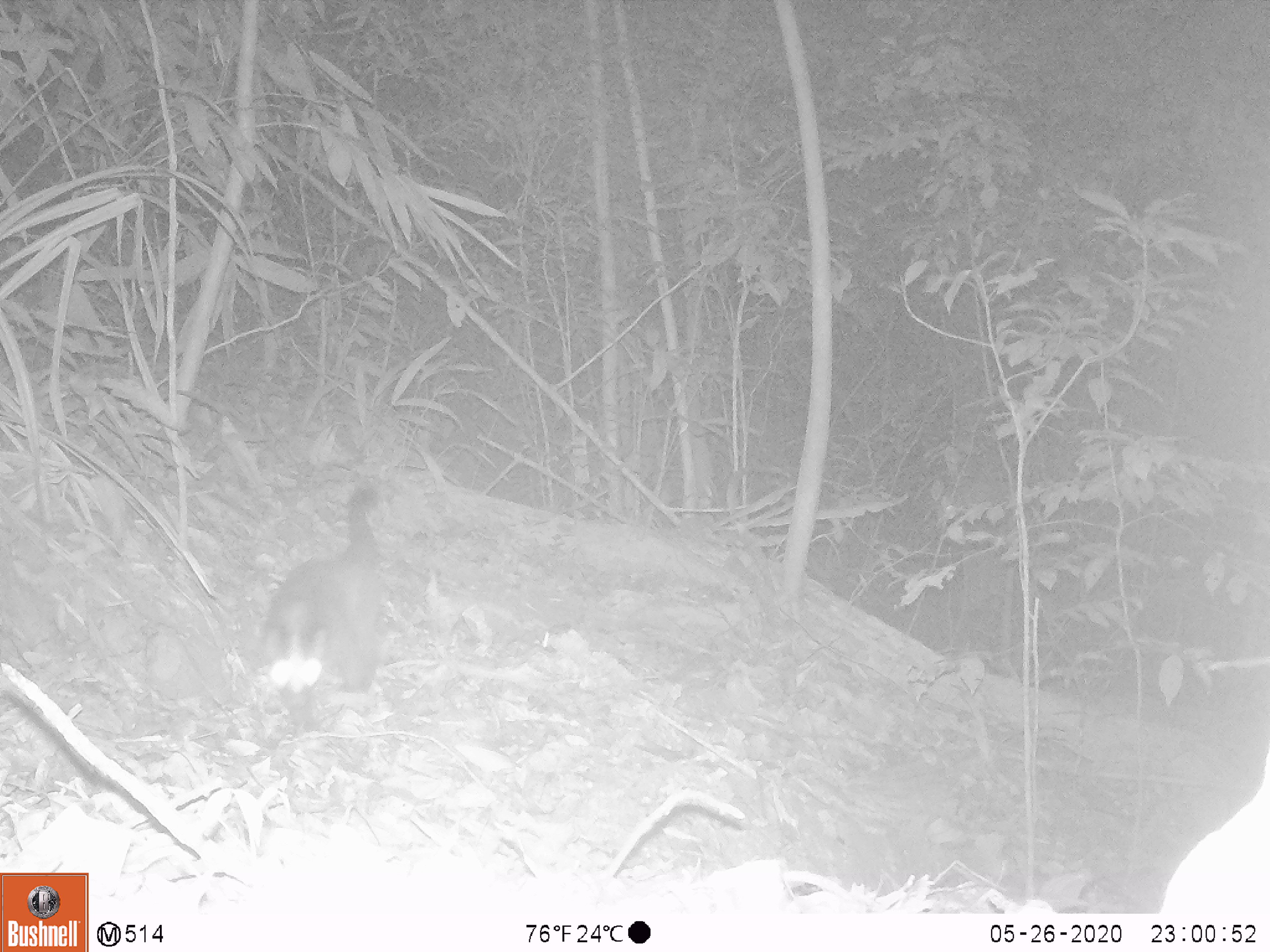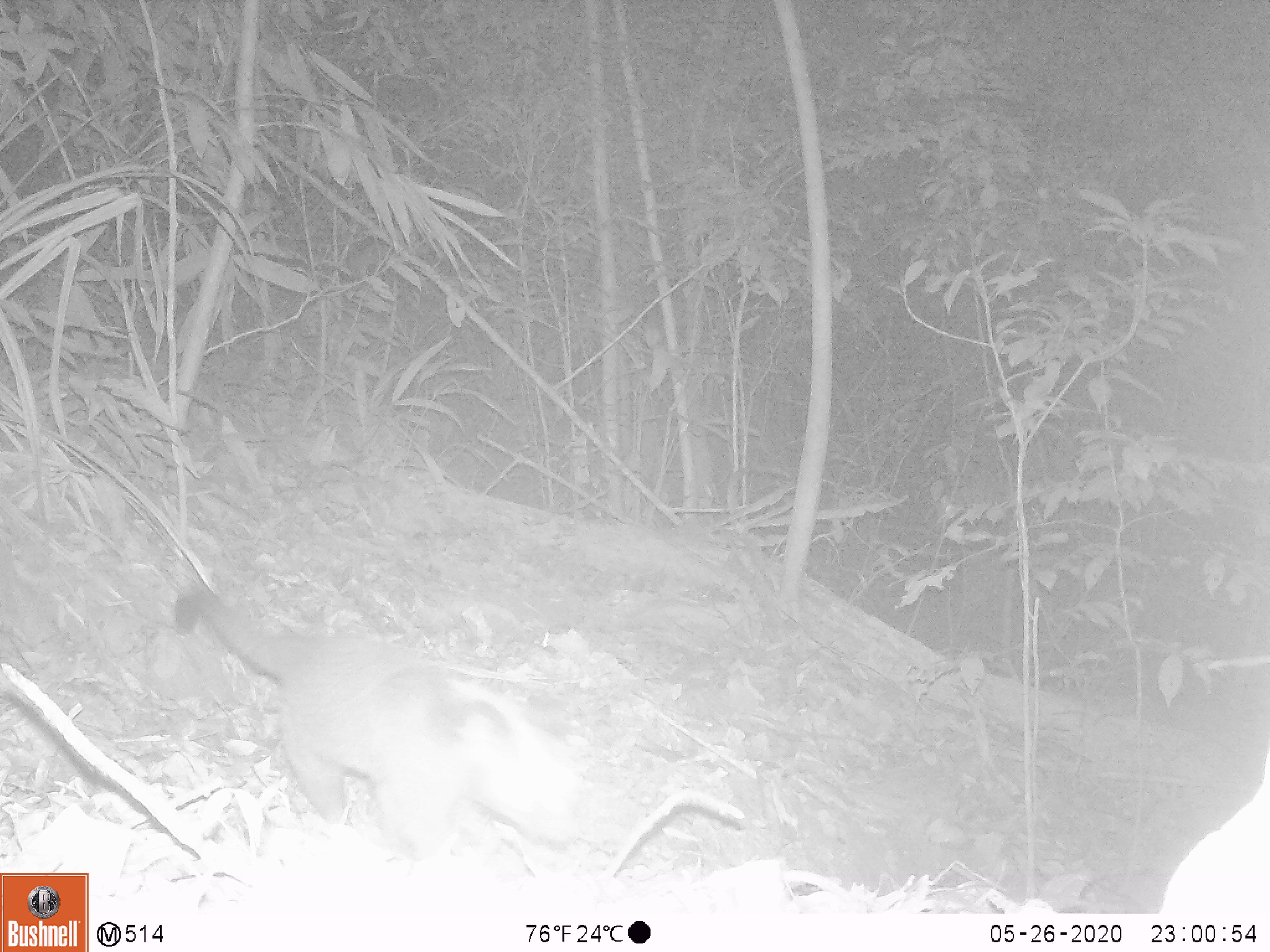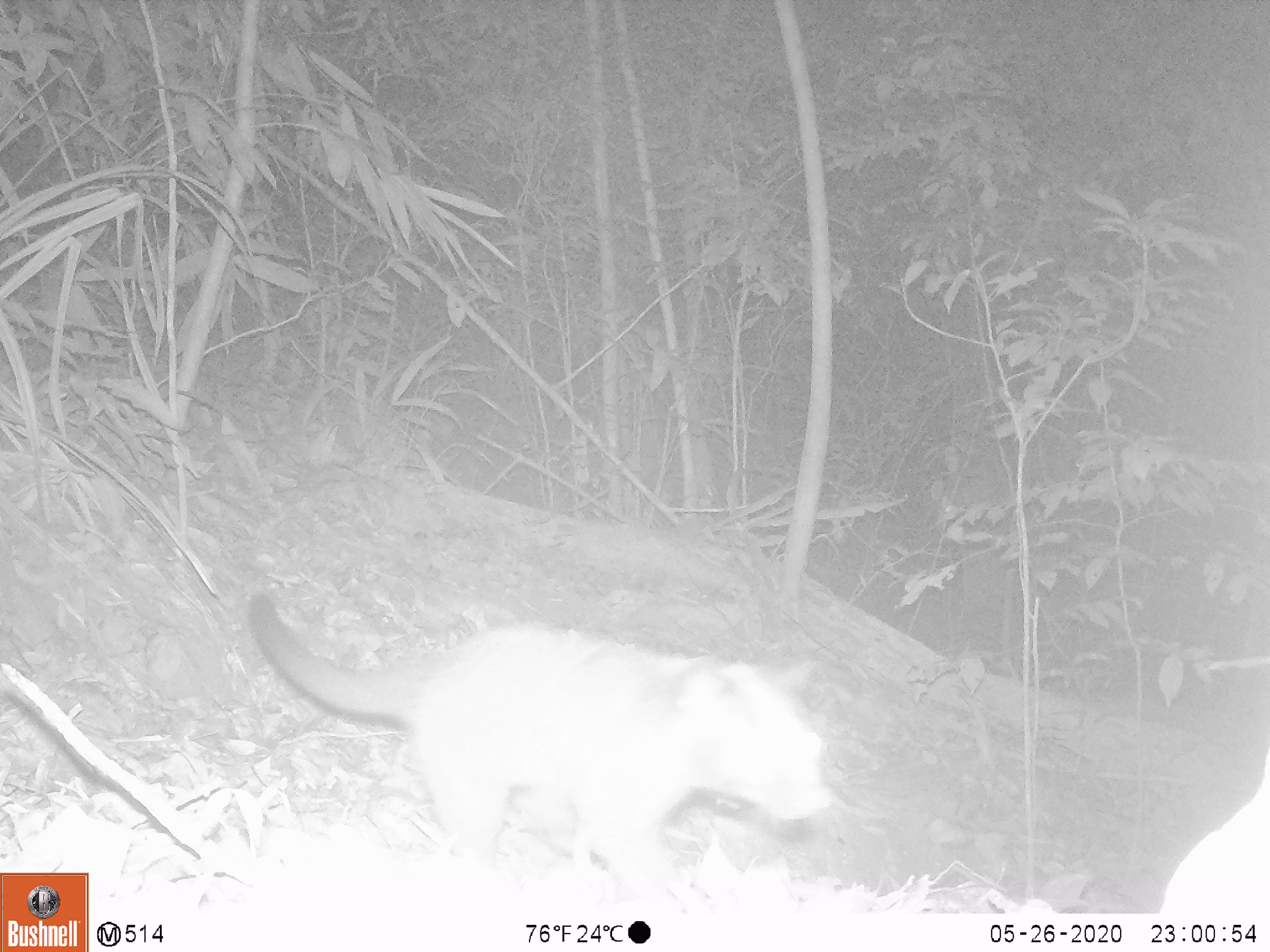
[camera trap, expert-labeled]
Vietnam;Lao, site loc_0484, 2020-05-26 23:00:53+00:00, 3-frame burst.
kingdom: Animalia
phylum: Chordata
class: Mammalia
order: Carnivora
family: Viverridae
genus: Paguma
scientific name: Paguma larvata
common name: masked palm civet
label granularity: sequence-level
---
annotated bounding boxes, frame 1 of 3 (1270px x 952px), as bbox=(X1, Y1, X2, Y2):
masked palm civet: bbox=(258, 483, 382, 737)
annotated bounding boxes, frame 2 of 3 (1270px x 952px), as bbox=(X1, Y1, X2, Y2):
masked palm civet: bbox=(173, 580, 589, 861)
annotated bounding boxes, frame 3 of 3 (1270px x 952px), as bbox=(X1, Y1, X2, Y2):
masked palm civet: bbox=(246, 588, 831, 897)